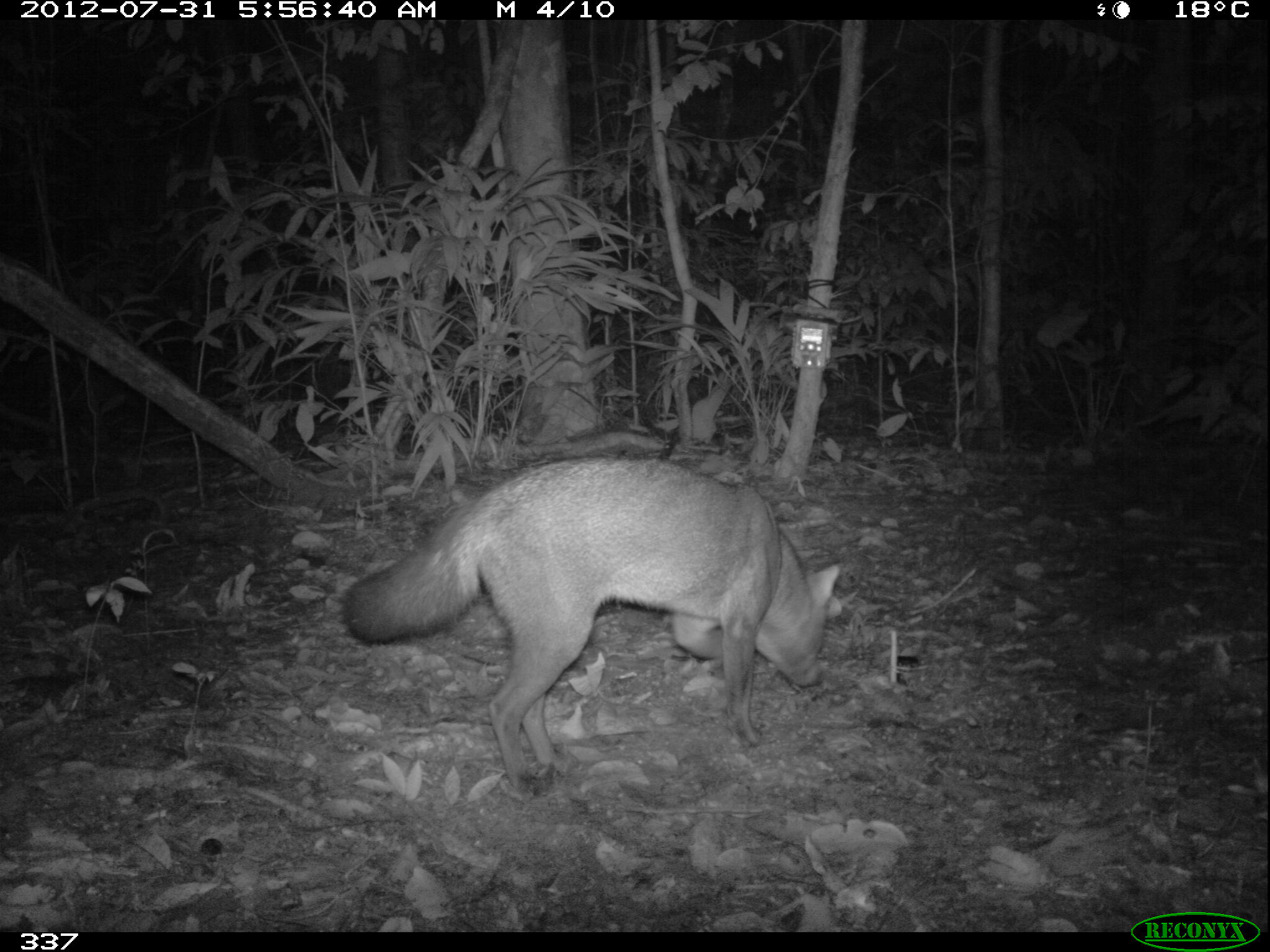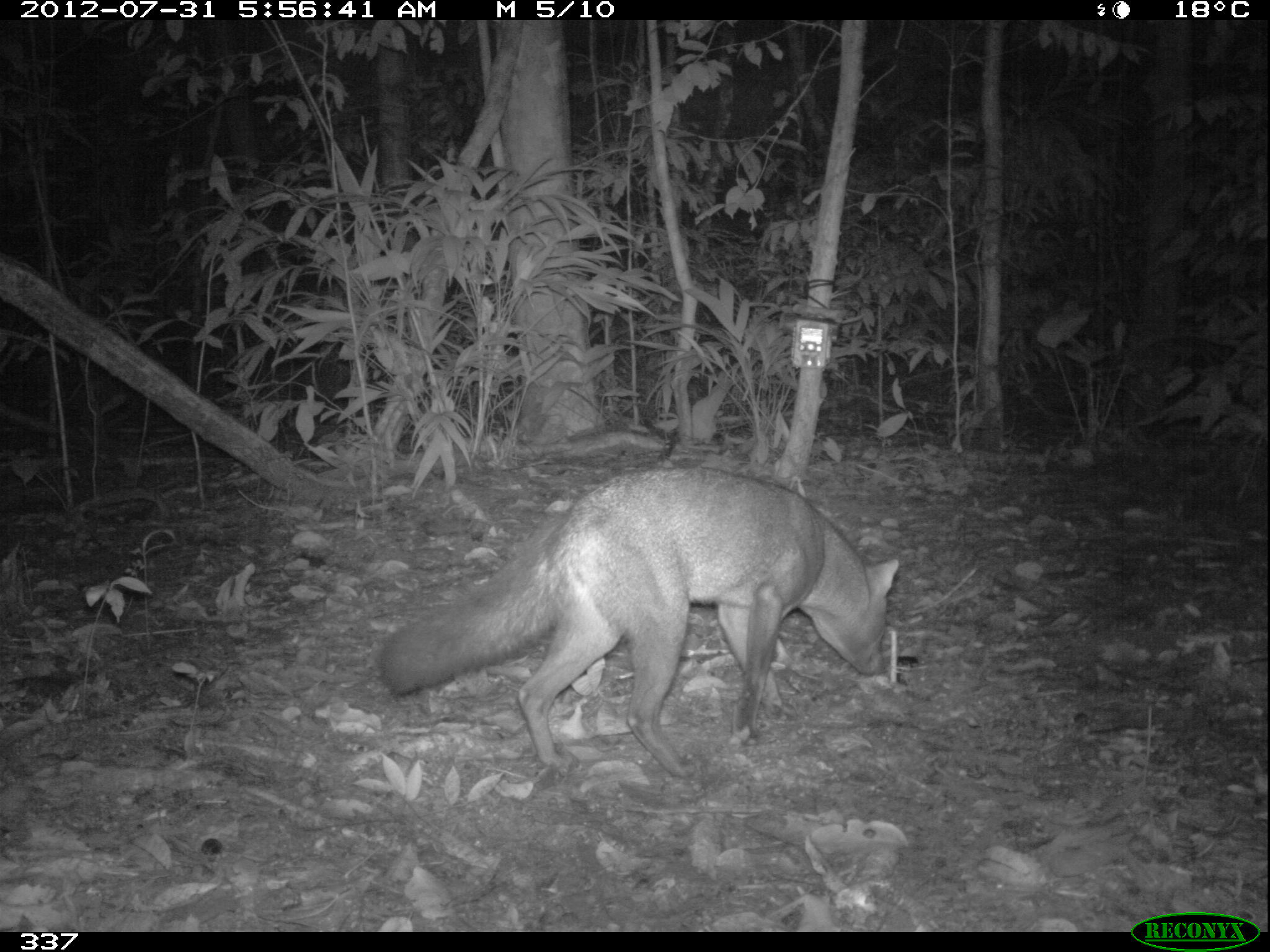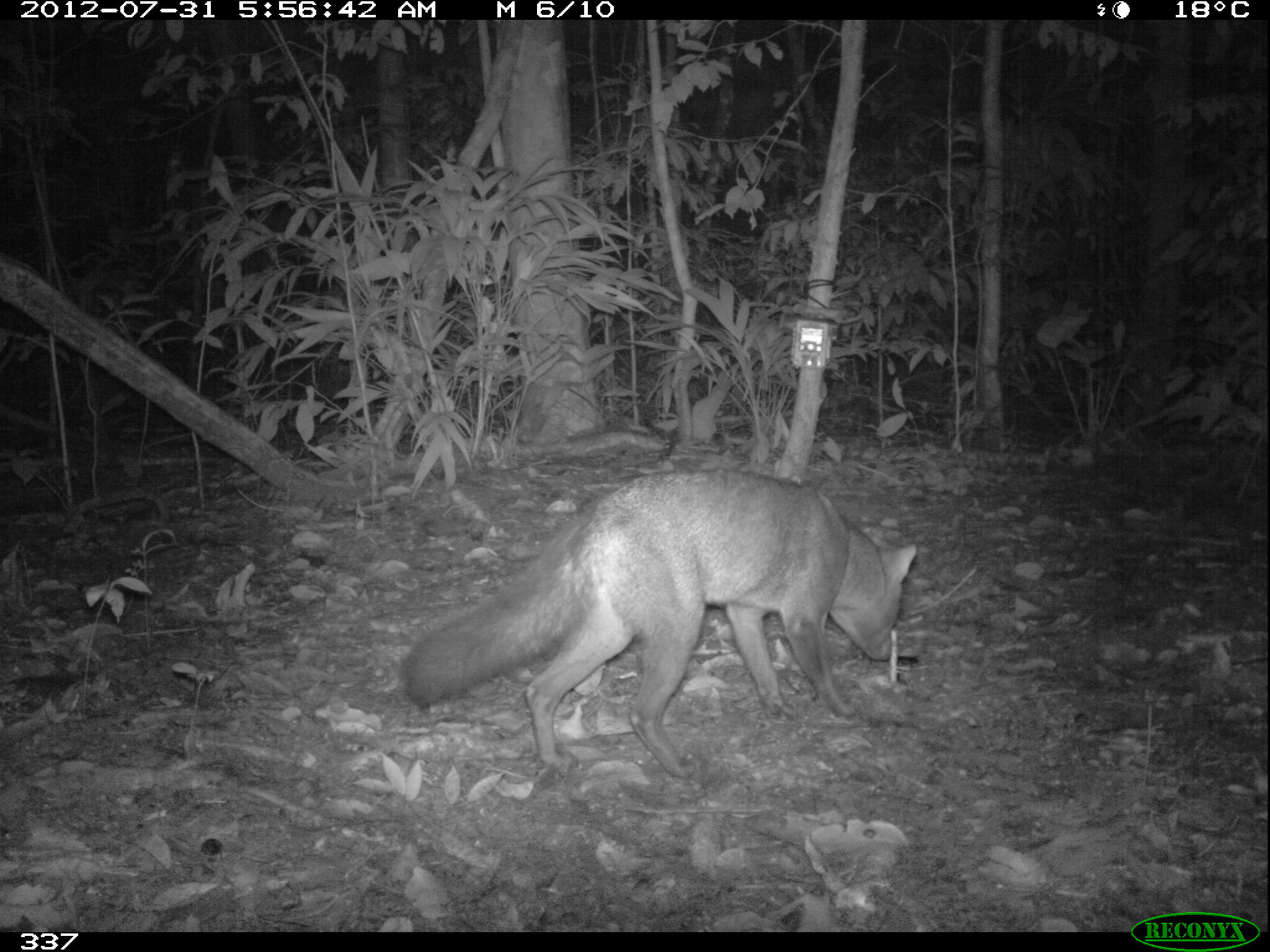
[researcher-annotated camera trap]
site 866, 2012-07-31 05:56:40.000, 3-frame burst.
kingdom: Animalia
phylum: Chordata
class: Mammalia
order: Carnivora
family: Canidae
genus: Canis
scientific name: Canis familiaris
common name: domestic dog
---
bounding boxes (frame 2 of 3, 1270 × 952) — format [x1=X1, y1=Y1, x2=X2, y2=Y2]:
canis familiaris: [x1=375, y1=468, x2=899, y2=778]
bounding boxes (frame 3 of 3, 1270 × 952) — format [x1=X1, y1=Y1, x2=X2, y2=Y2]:
canis familiaris: [x1=399, y1=465, x2=917, y2=778]